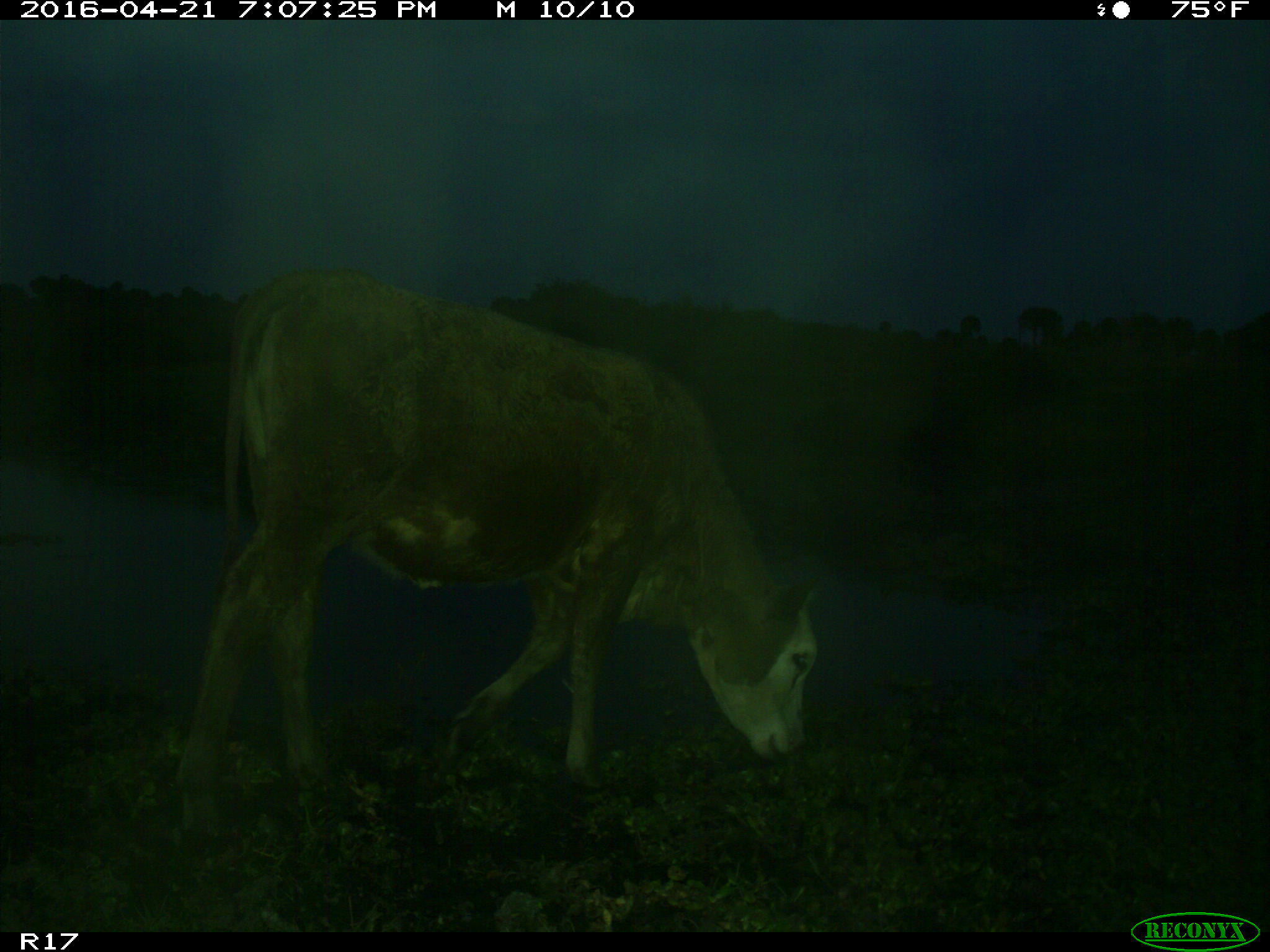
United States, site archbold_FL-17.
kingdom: Animalia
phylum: Chordata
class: Mammalia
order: Artiodactyla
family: Bovidae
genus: Bos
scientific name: Bos taurus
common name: domestic cow